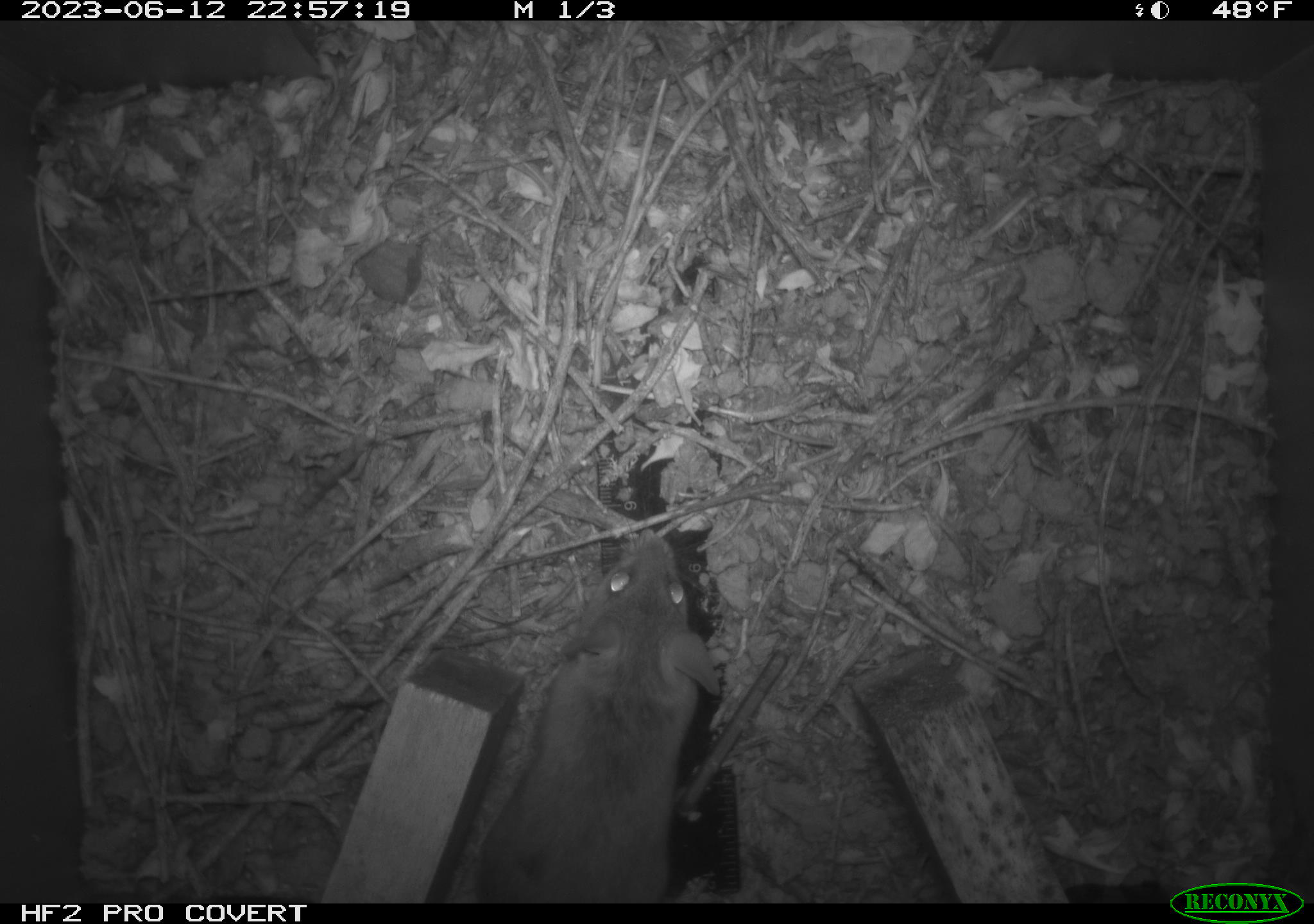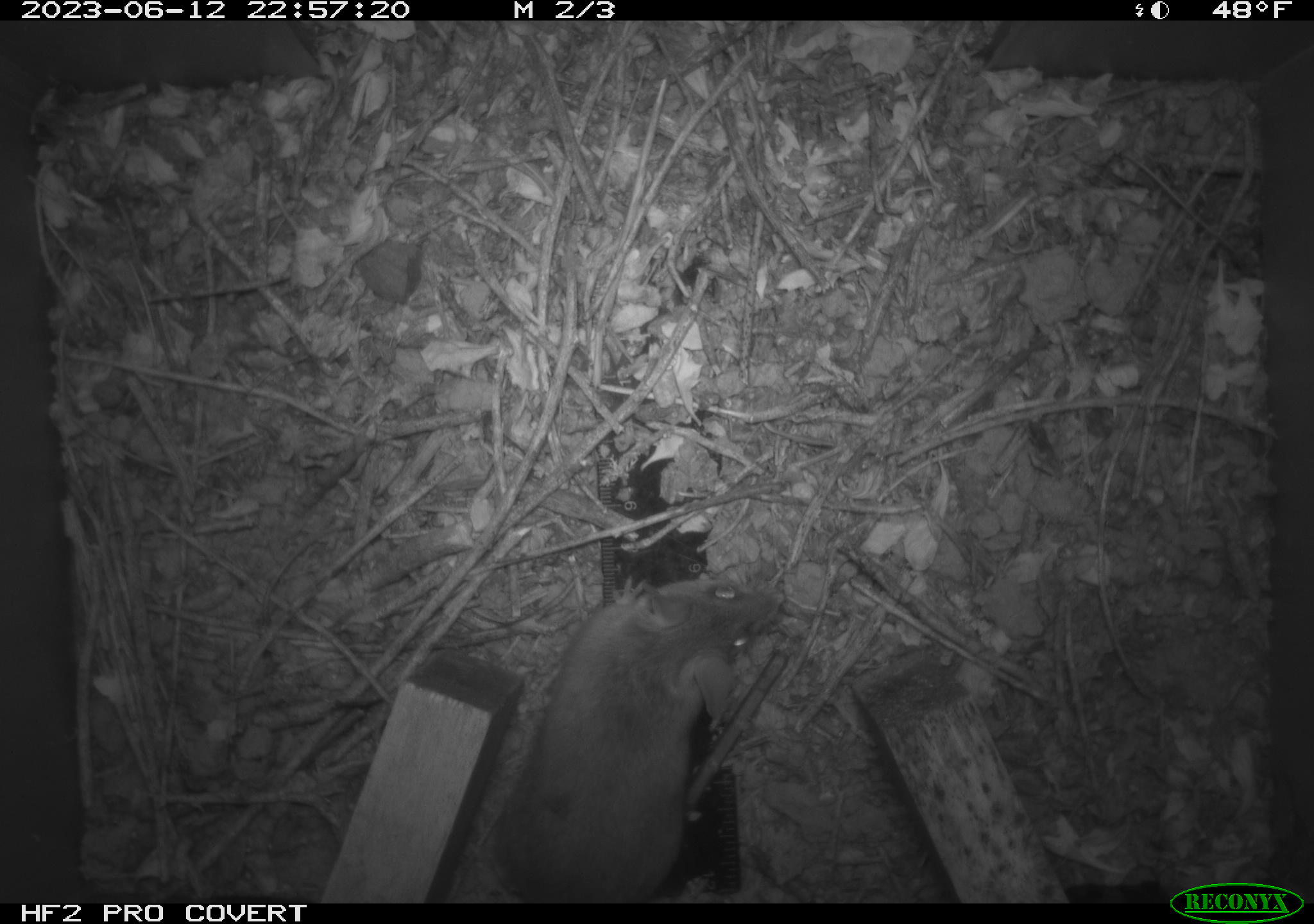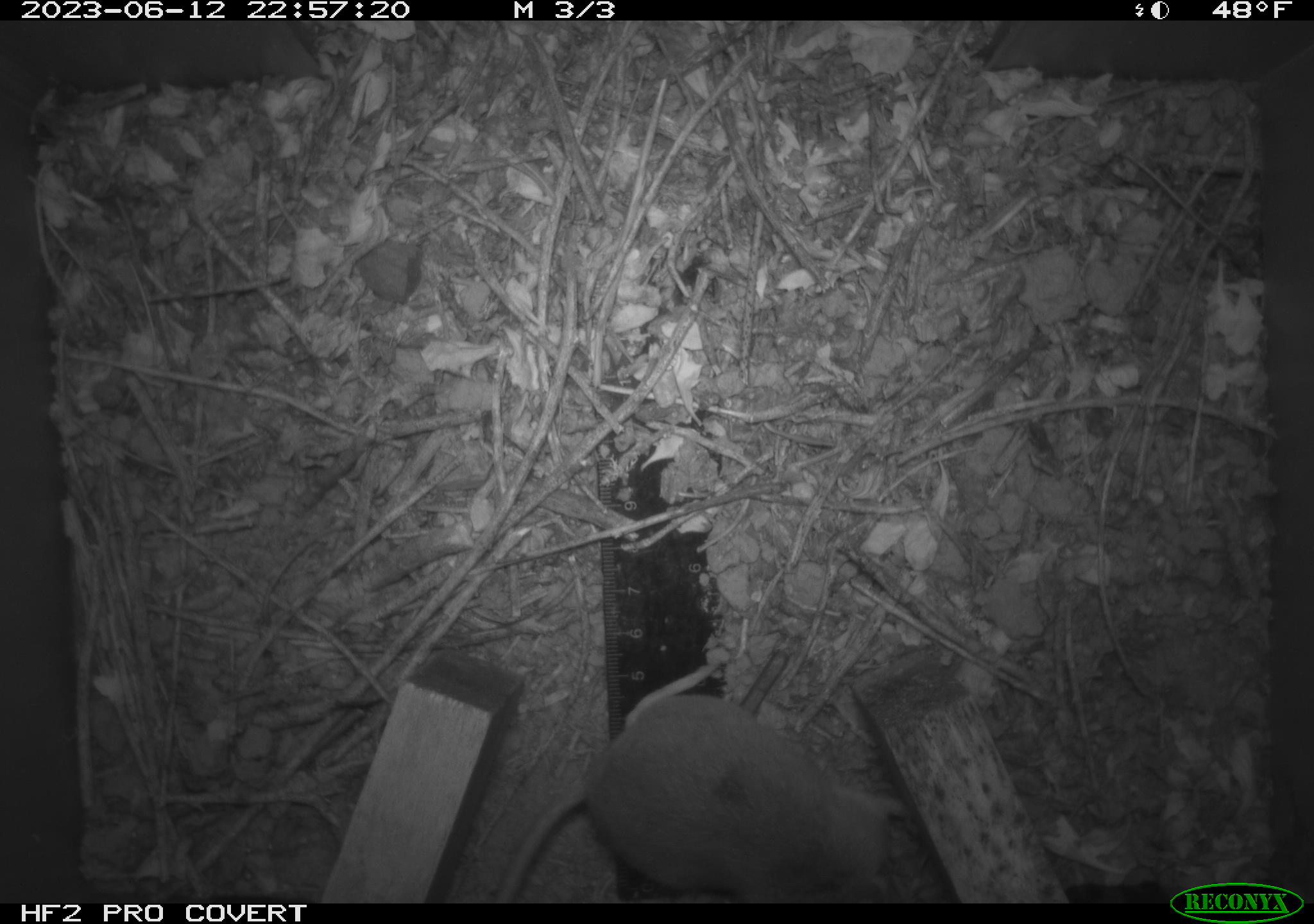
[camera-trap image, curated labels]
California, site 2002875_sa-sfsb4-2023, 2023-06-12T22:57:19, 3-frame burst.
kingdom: Animalia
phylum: Chordata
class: Mammalia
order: Rodentia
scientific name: Rodentia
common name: mouse species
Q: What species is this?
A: Mouse species (Rodentia).